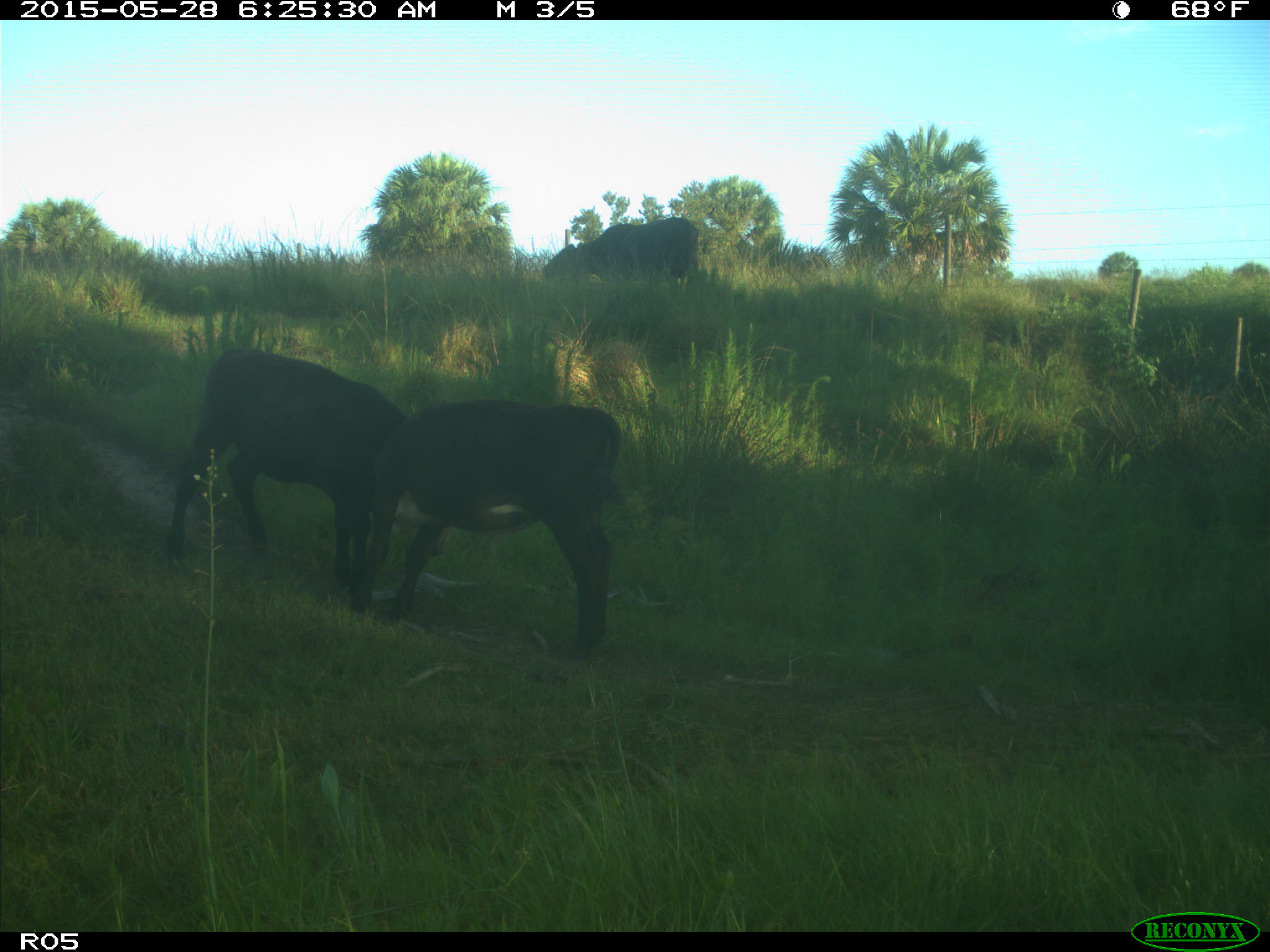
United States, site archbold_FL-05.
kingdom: Animalia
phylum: Chordata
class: Mammalia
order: Artiodactyla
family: Bovidae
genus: Bos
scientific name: Bos taurus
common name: domestic cow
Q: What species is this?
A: Bos taurus (domestic cow).